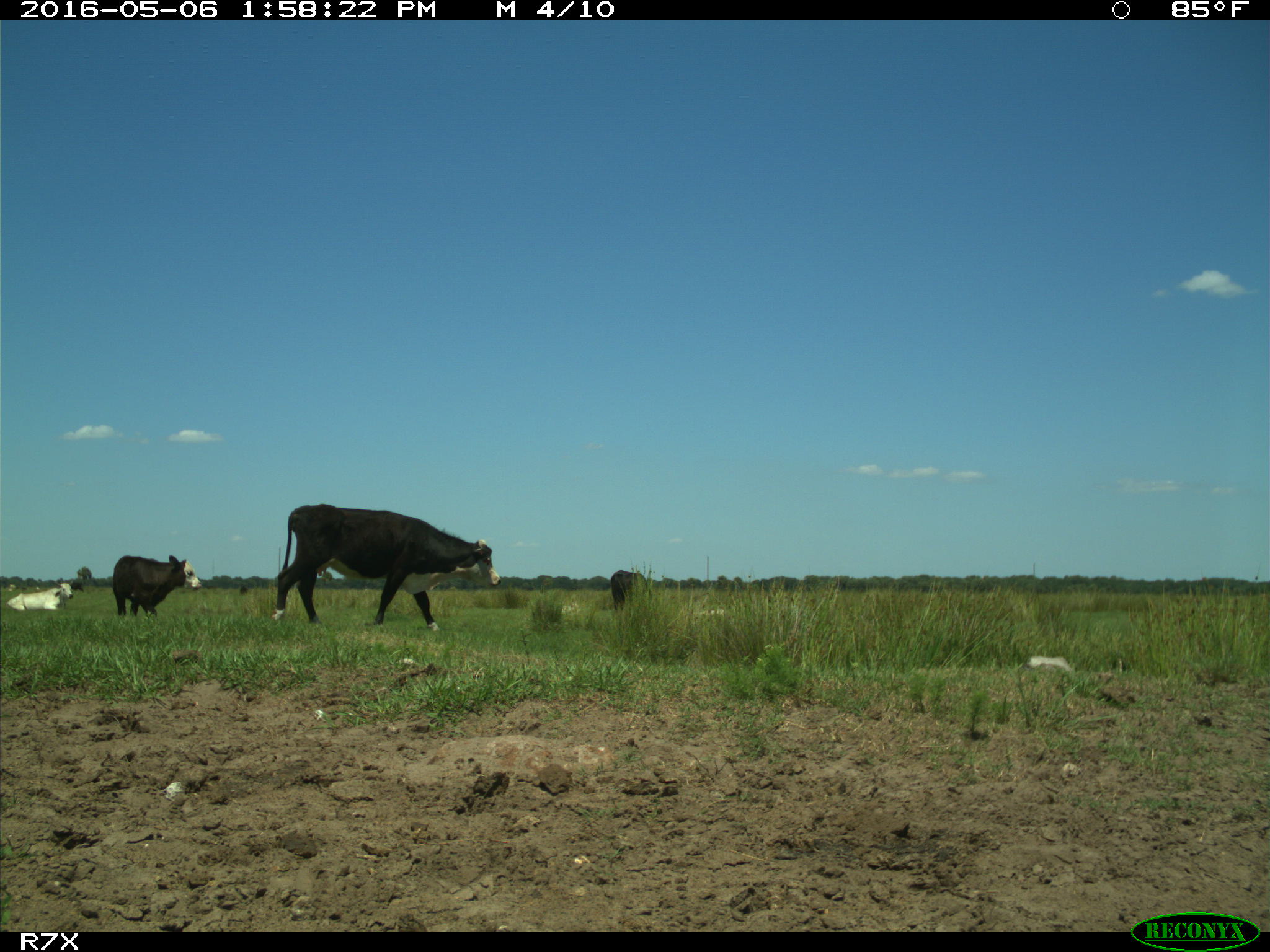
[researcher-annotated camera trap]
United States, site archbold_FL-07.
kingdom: Animalia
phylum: Chordata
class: Mammalia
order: Artiodactyla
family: Bovidae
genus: Bos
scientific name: Bos taurus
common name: domestic cow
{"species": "Bos taurus (domestic cow)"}